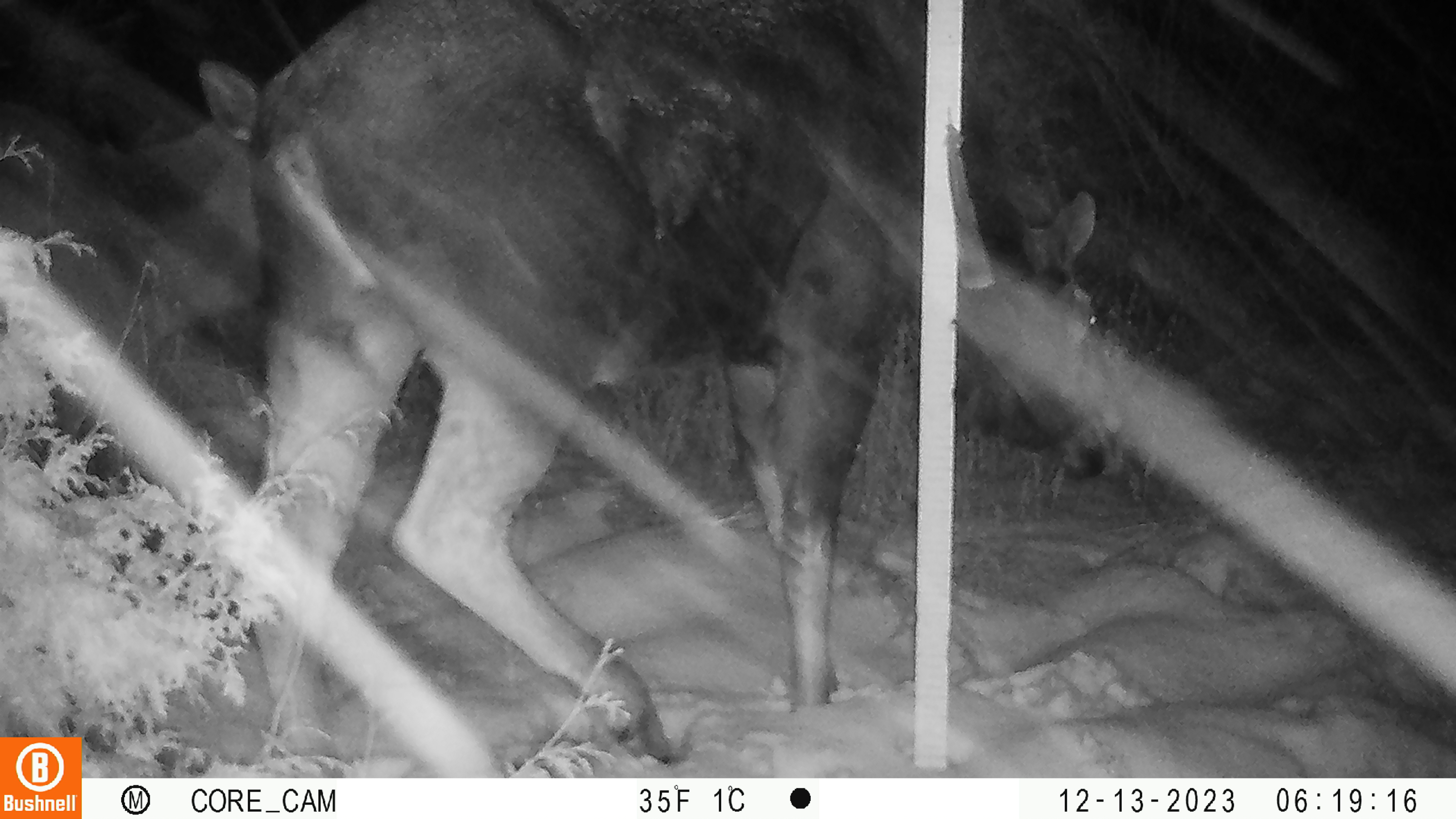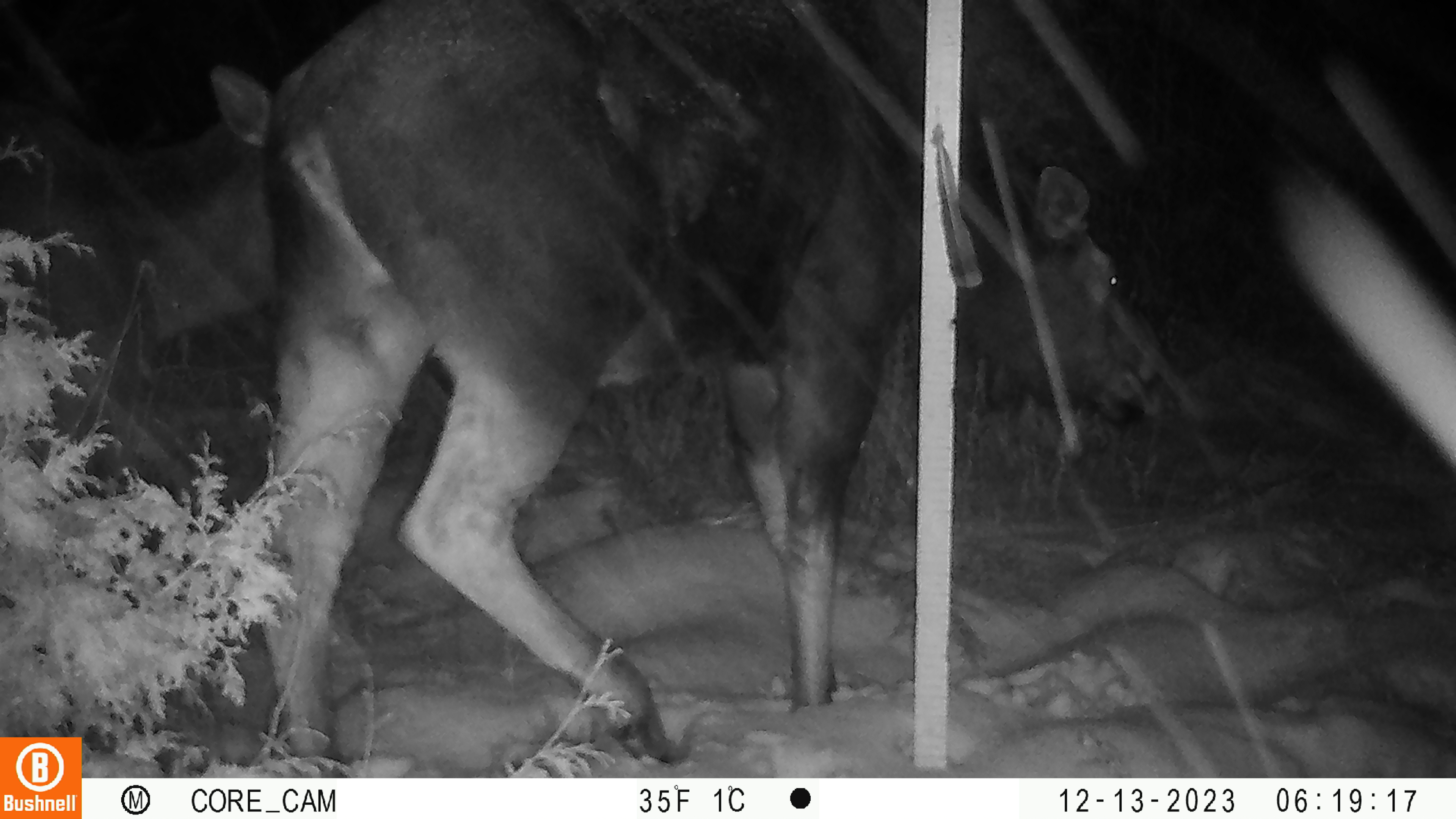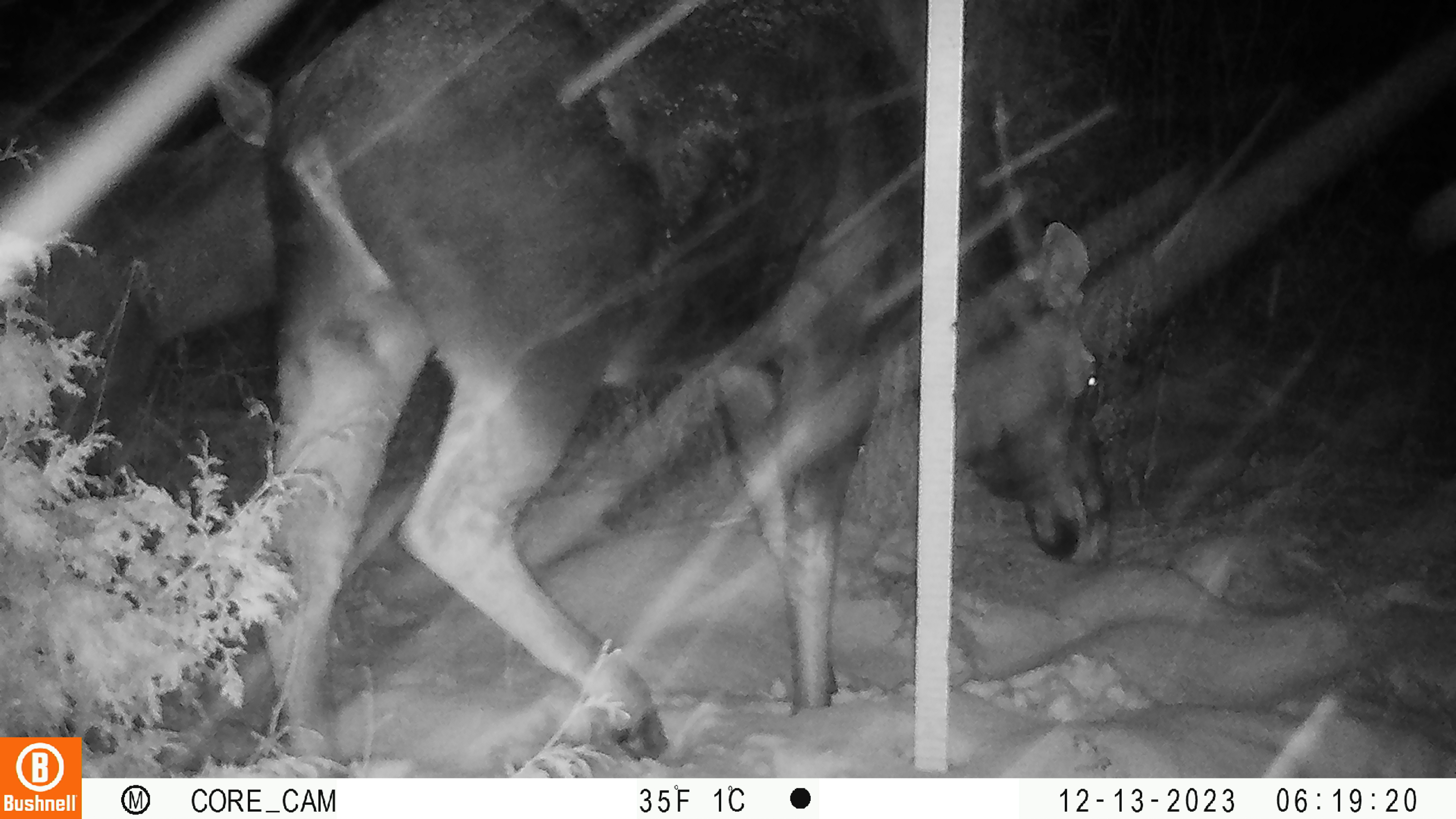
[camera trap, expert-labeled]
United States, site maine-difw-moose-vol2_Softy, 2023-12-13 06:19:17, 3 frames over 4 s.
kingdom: Animalia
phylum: Chordata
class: Mammalia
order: Artiodactyla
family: Cervidae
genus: Alces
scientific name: Alces alces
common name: moose